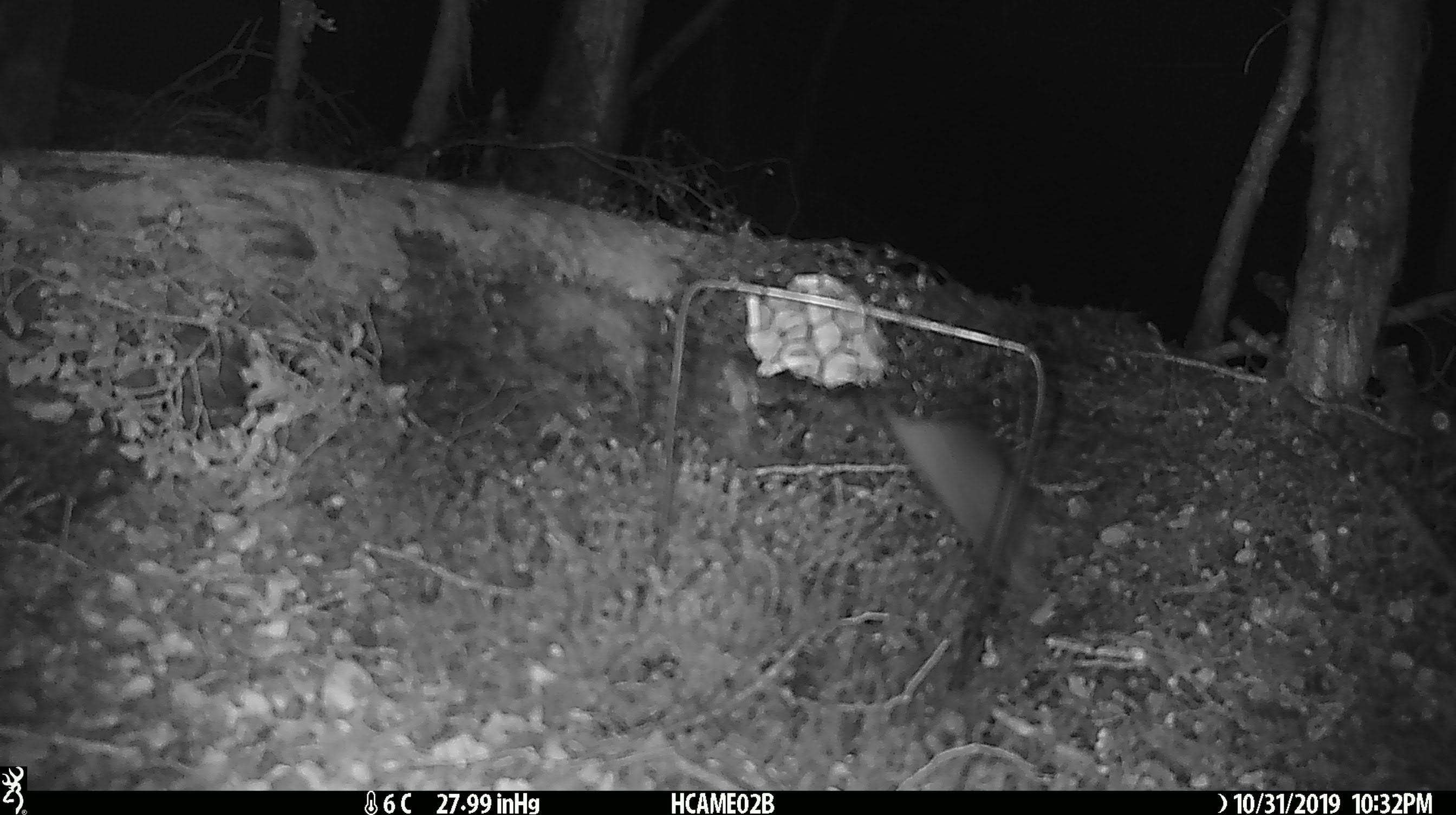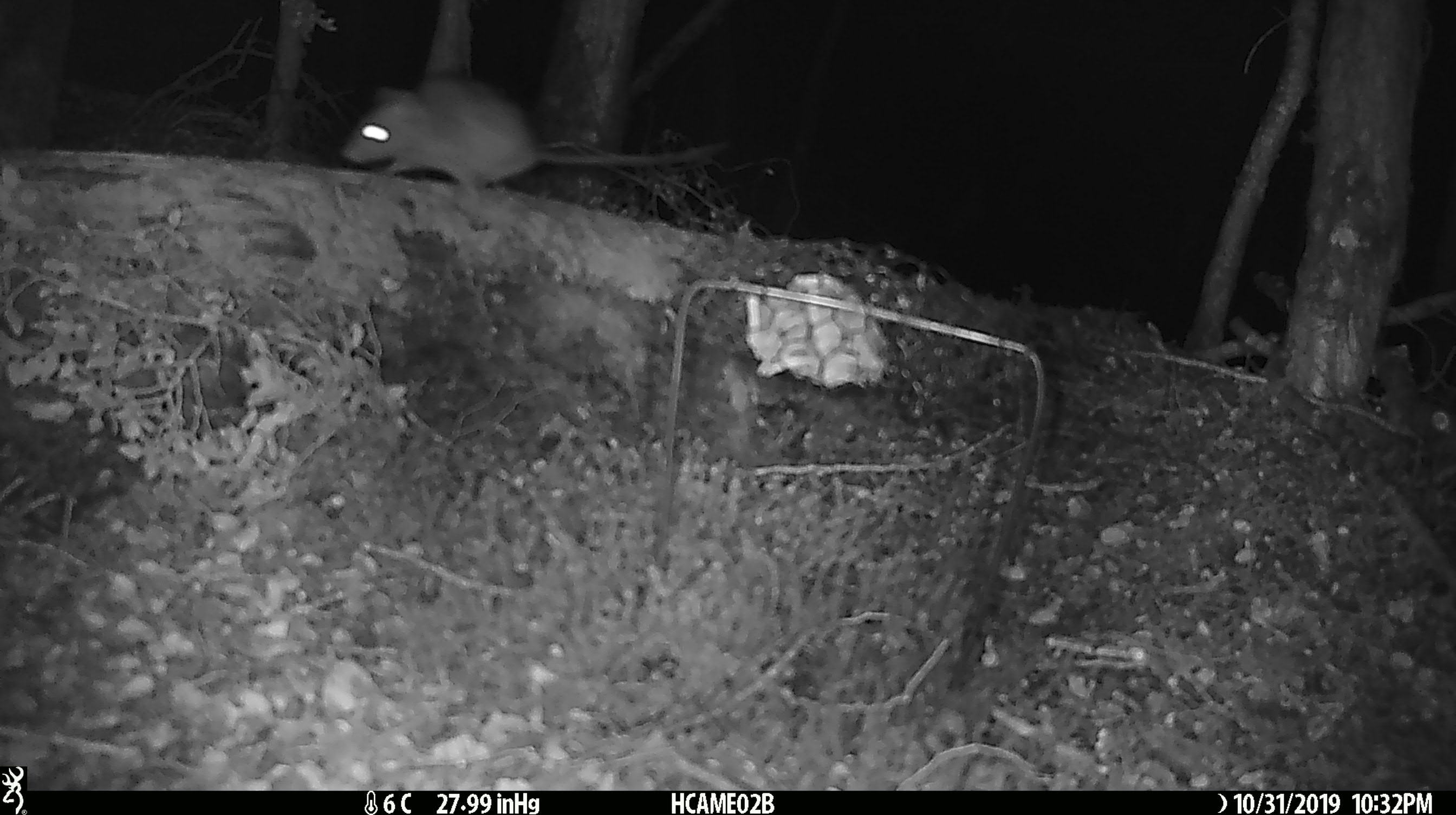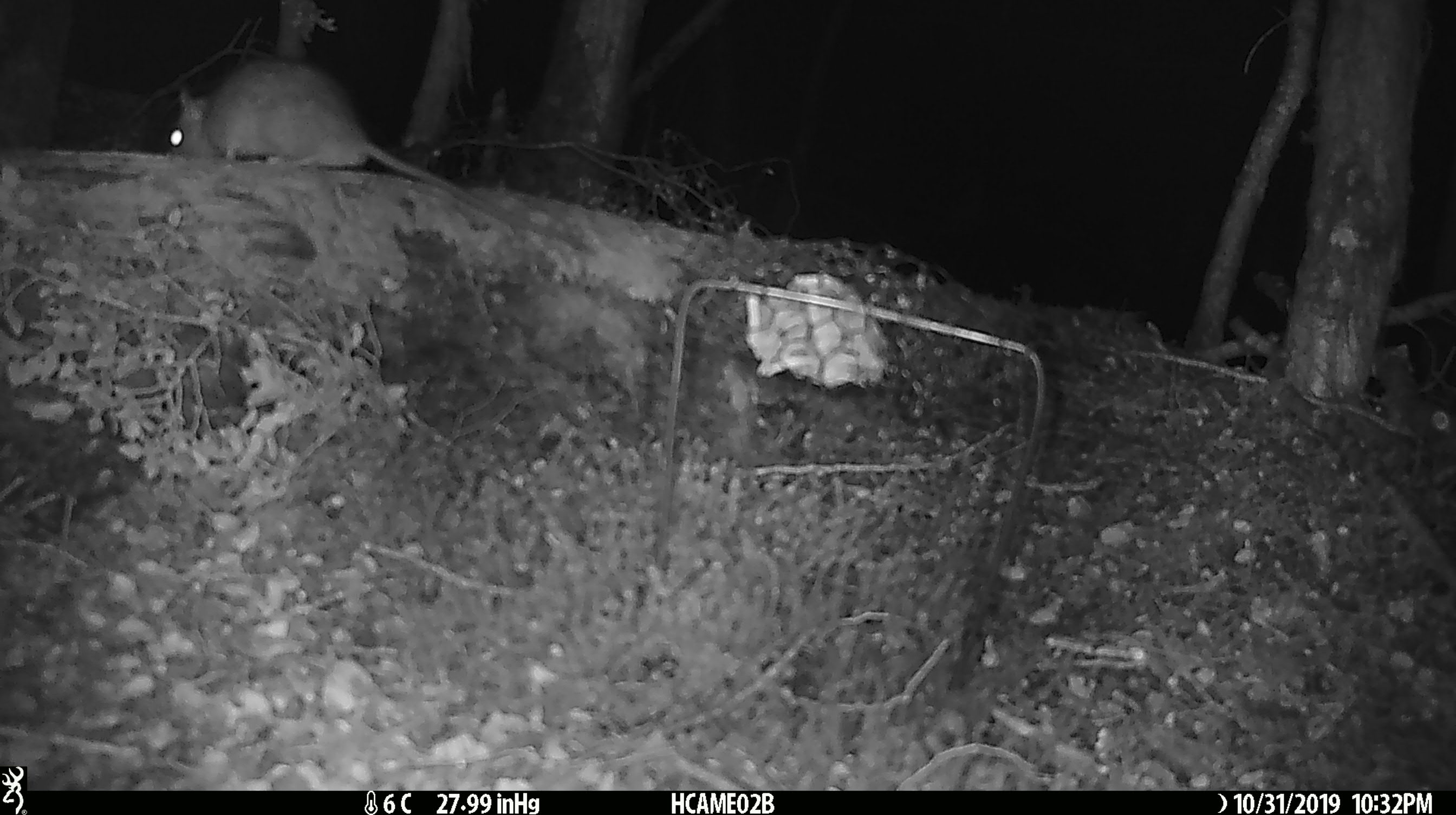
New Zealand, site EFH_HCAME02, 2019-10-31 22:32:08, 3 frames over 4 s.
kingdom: Animalia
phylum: Chordata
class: Mammalia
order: Rodentia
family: Muridae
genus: Rattus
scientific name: Rattus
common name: rat